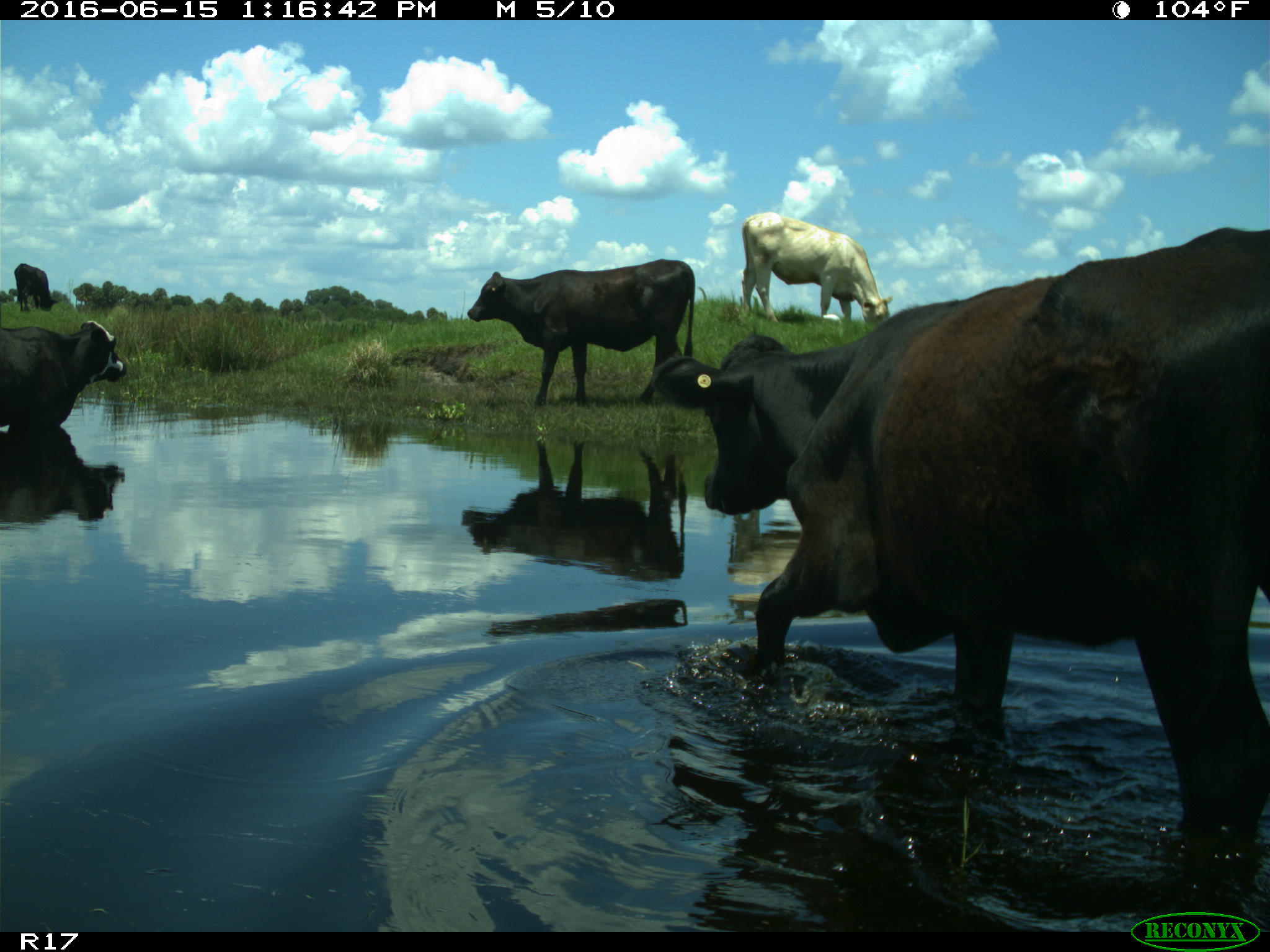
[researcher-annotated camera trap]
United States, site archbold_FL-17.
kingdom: Animalia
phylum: Chordata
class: Mammalia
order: Artiodactyla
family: Bovidae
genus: Bos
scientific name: Bos taurus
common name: domestic cow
Bos taurus (domestic cow).